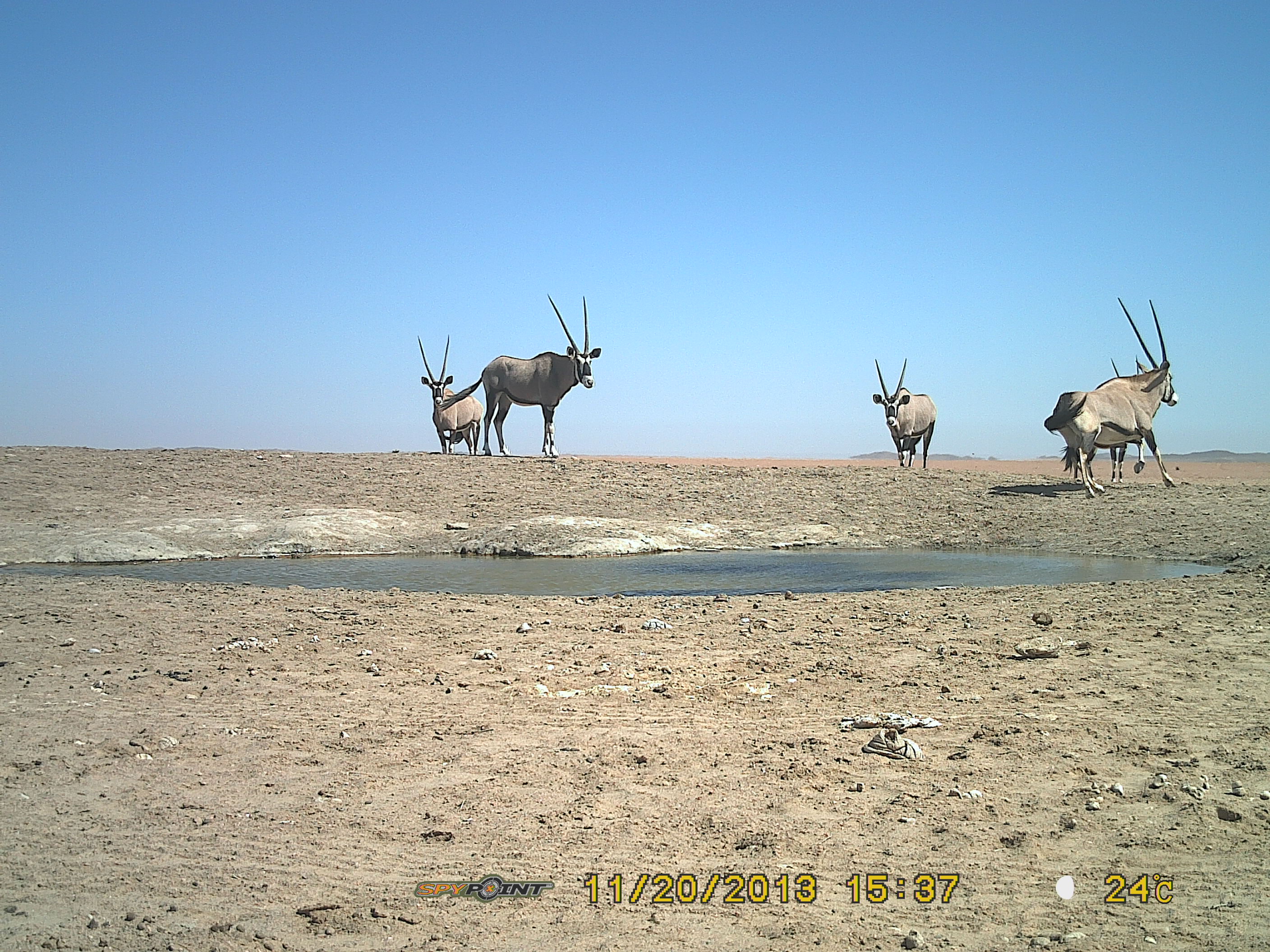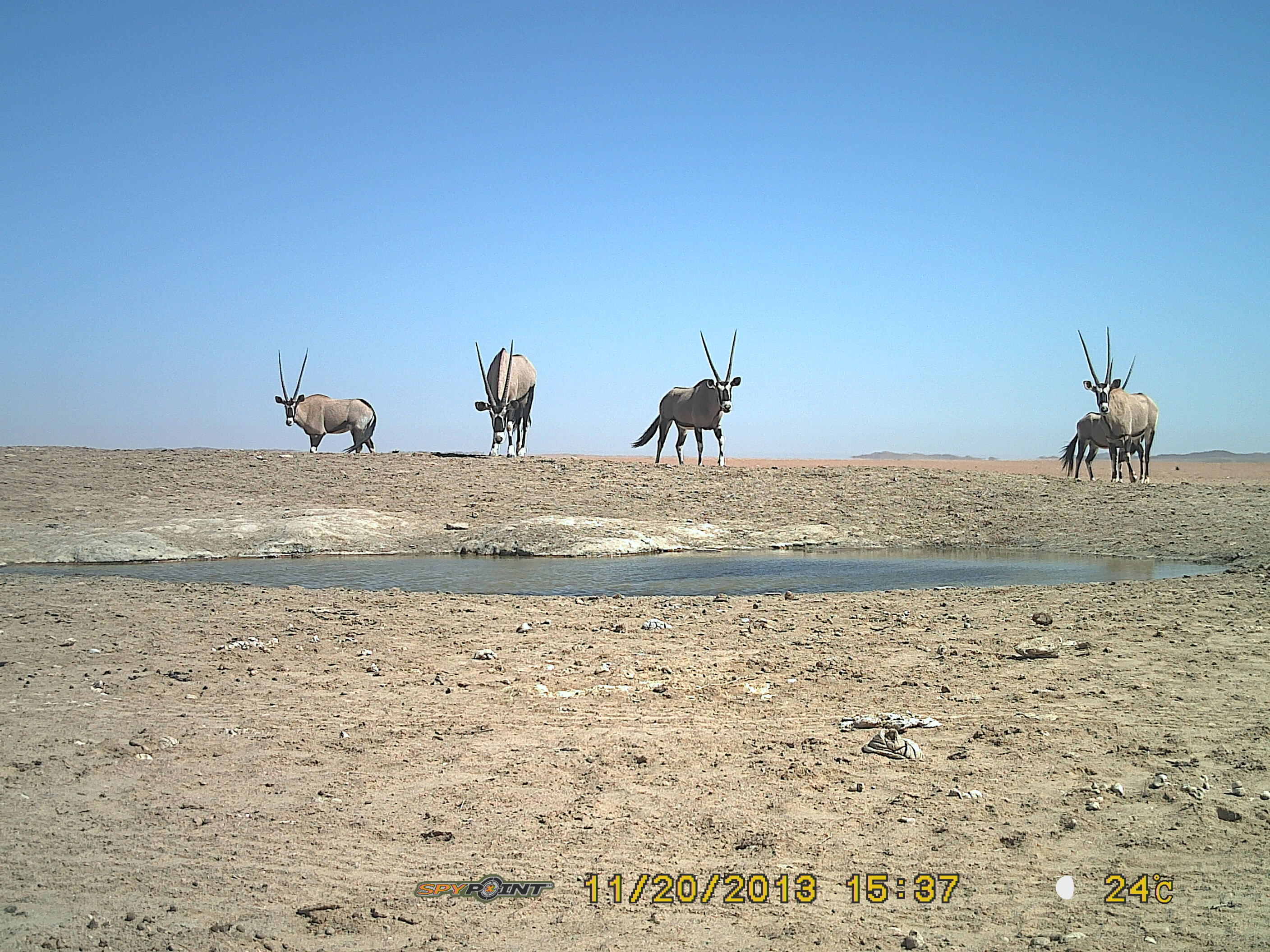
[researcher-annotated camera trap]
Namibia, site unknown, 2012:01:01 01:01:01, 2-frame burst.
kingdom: Animalia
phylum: Chordata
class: Mammalia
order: Artiodactyla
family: Bovidae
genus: Oryx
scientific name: Oryx gazella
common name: gemsbok